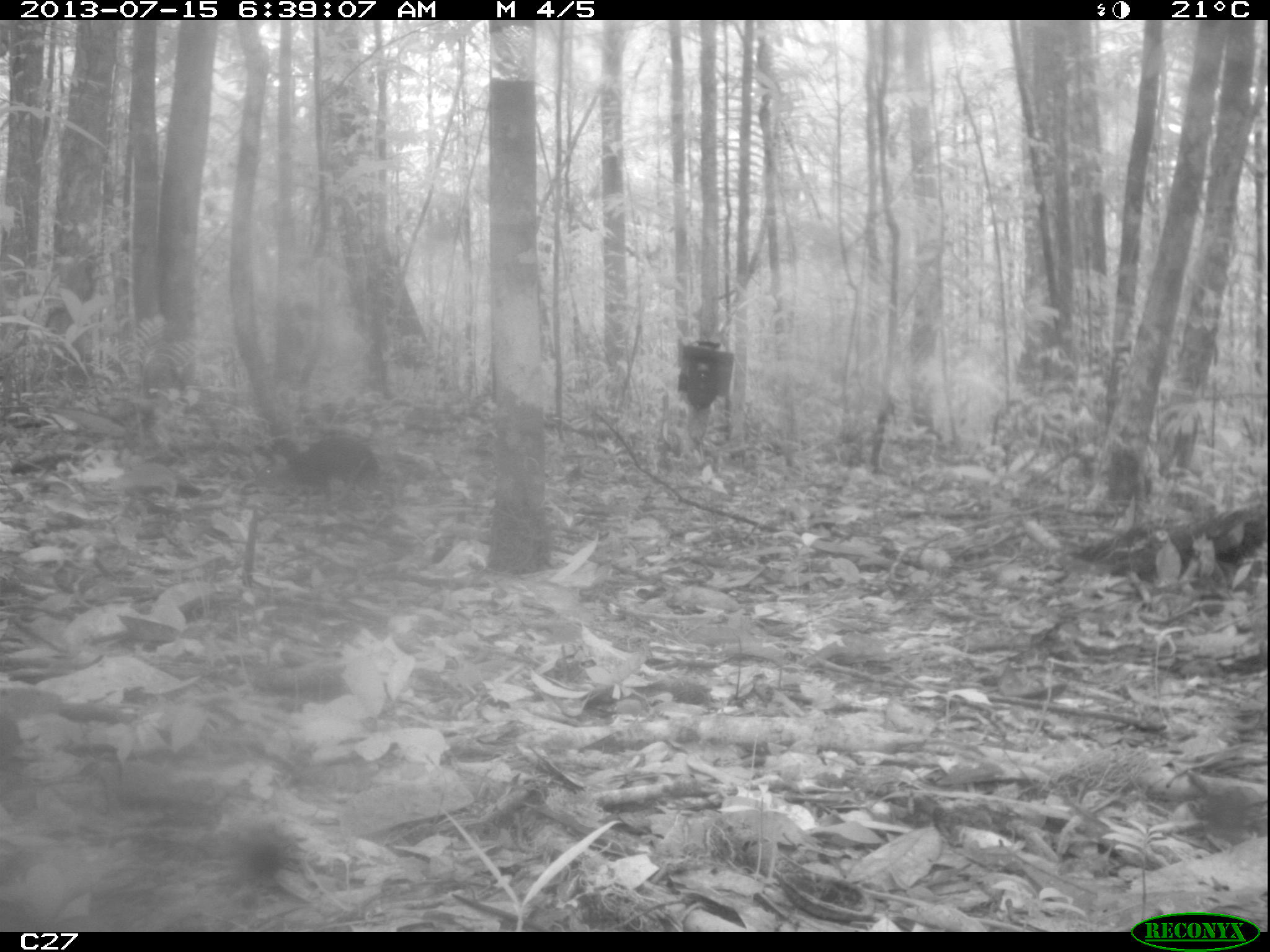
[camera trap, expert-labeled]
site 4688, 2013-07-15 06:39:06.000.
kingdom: Animalia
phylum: Chordata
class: Mammalia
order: Rodentia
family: Dasyproctidae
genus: Myoprocta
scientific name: Myoprocta pratti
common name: green acouchi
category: myoprocta pratii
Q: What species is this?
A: Myoprocta pratii (green acouchi) (Myoprocta pratti).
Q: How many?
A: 1.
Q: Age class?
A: Adult.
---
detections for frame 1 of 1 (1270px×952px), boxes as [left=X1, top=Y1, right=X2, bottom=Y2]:
myoprocta pratii: [left=264, top=436, right=380, bottom=502]